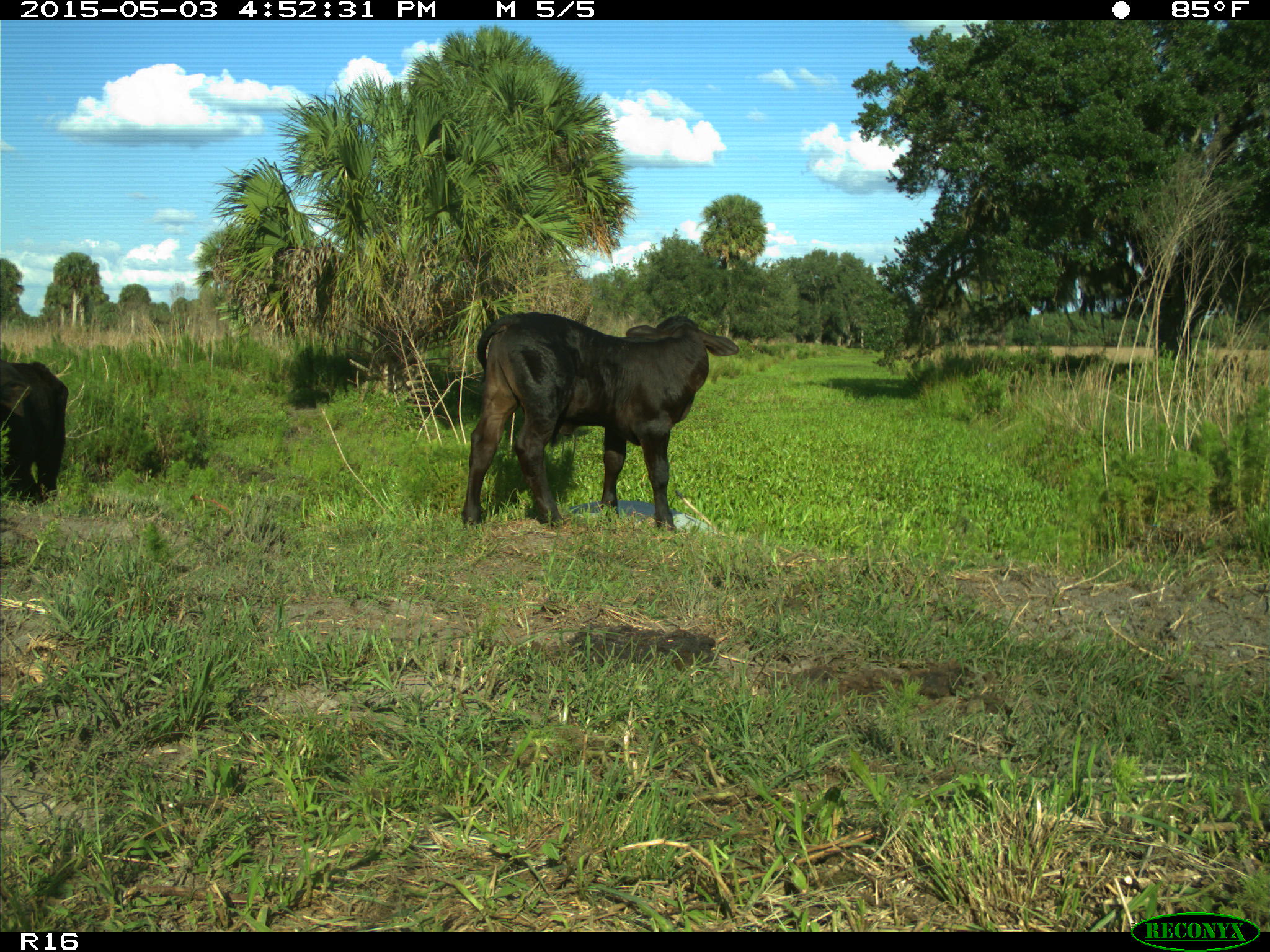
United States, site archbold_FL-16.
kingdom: Animalia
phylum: Chordata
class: Mammalia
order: Artiodactyla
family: Bovidae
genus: Bos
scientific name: Bos taurus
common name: domestic cow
Bos taurus (domestic cow).